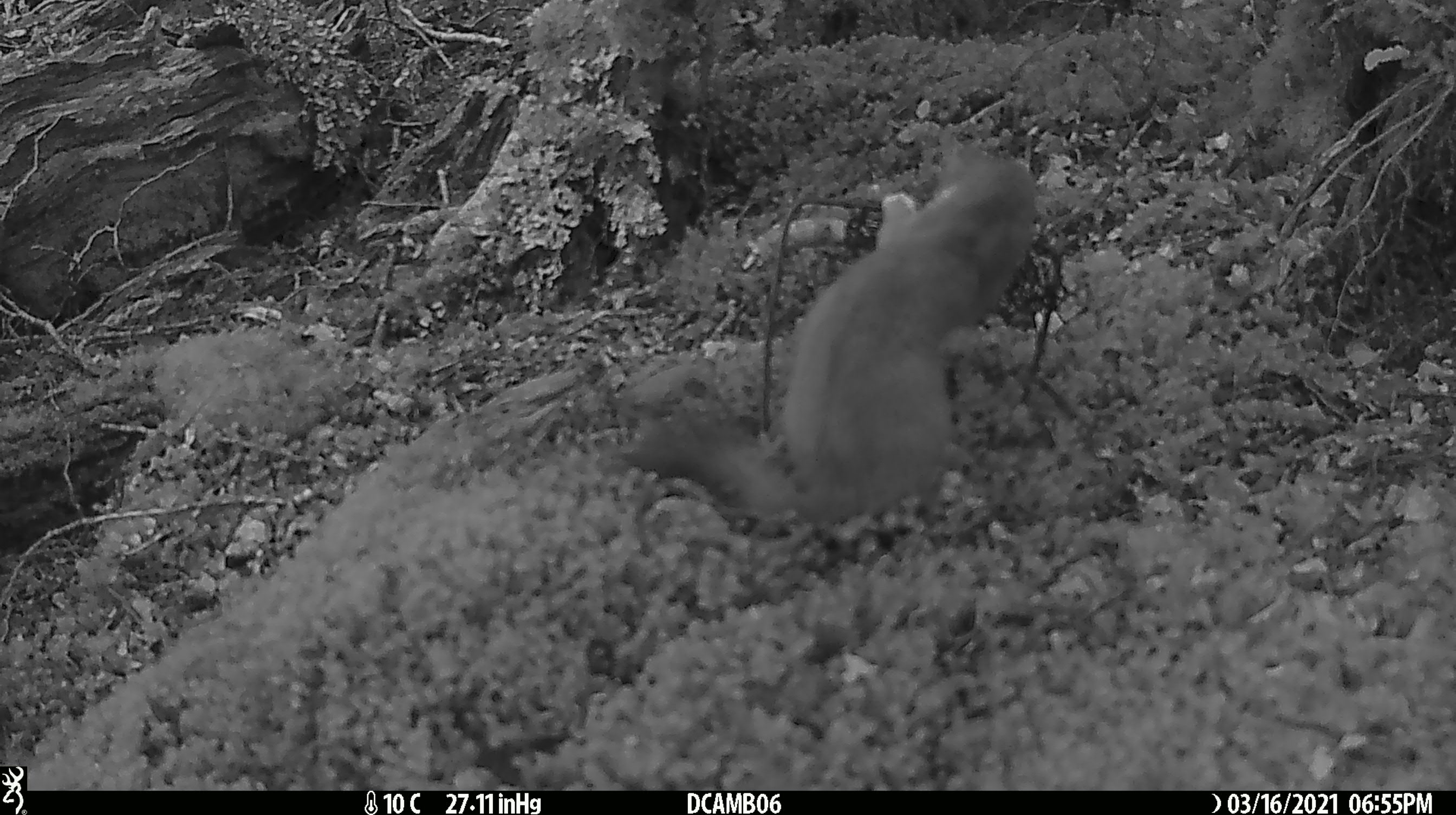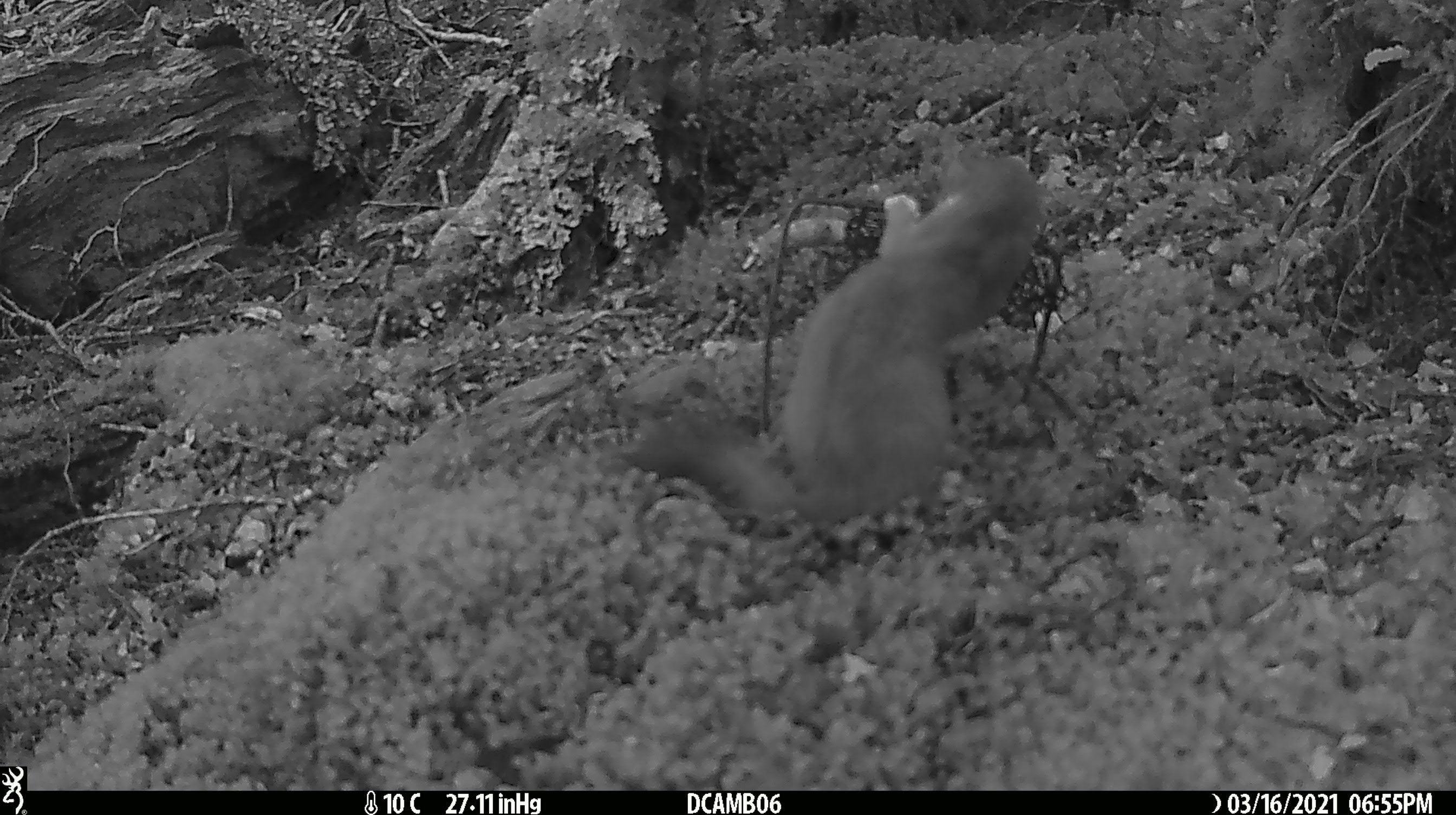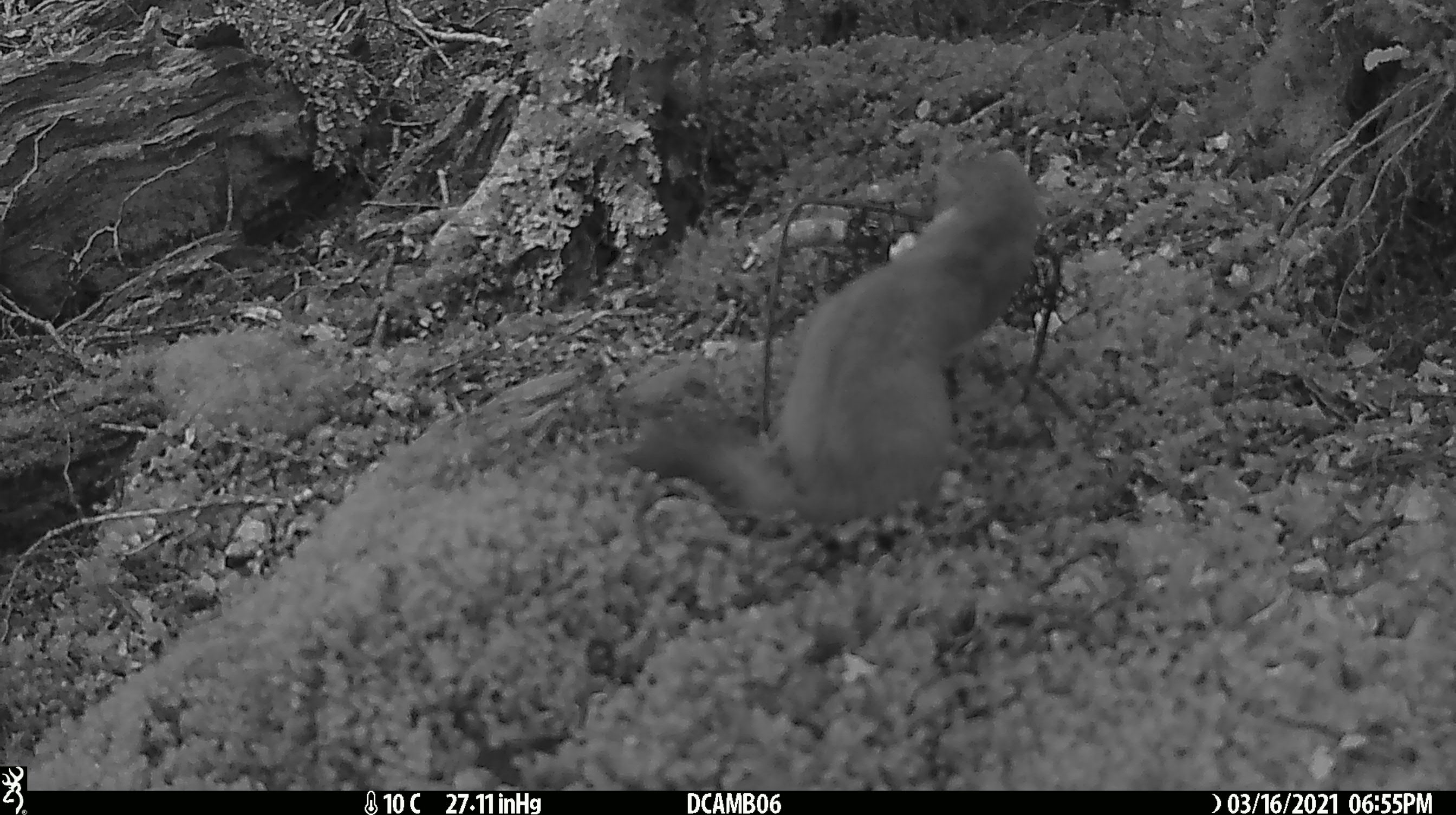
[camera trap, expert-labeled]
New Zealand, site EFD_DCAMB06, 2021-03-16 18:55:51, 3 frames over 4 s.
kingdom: Animalia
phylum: Chordata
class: Mammalia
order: Carnivora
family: Mustelidae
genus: Mustela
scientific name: Mustela erminea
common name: stoat